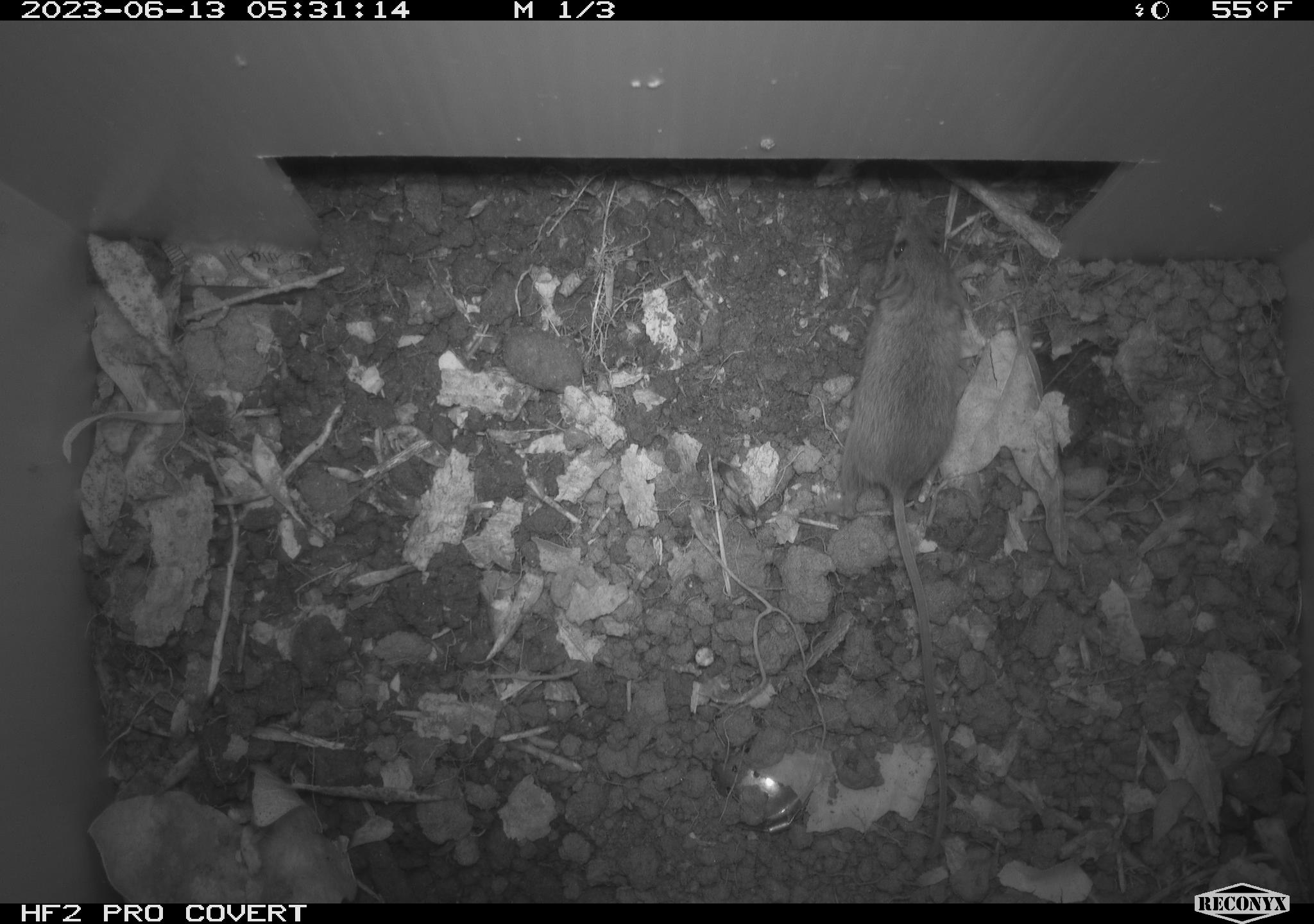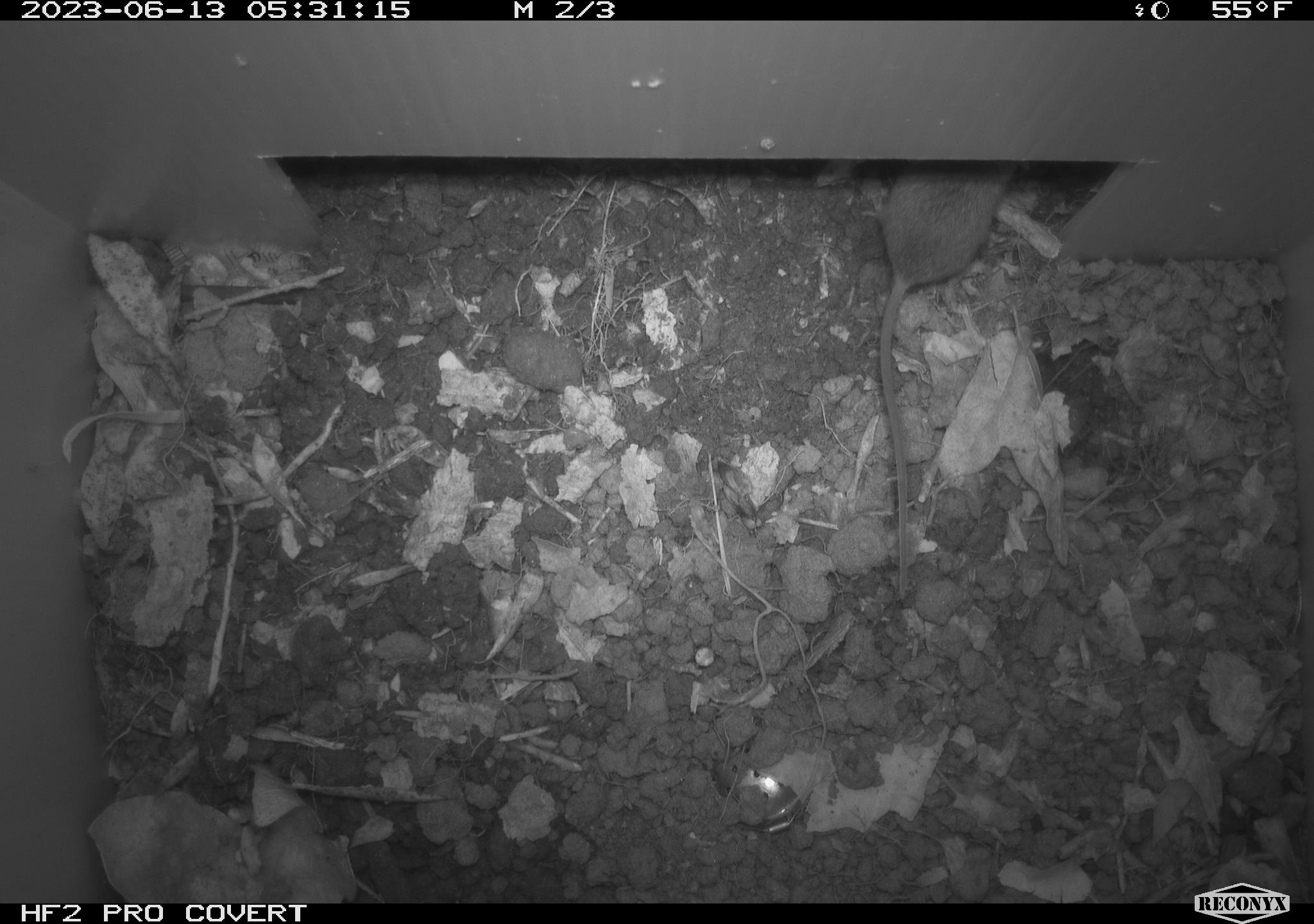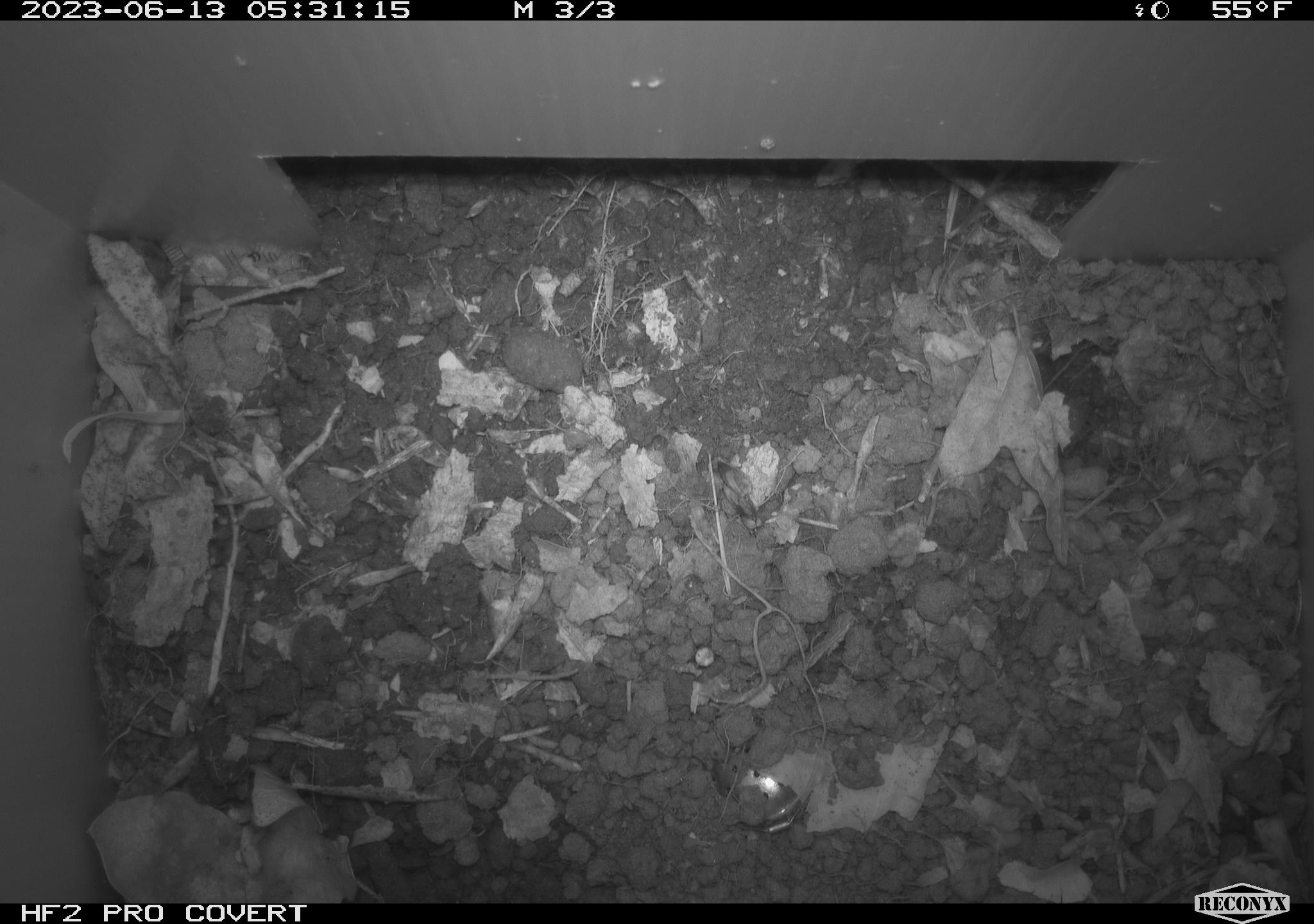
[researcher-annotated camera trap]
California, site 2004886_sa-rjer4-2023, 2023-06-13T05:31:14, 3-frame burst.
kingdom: Animalia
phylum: Chordata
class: Mammalia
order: Rodentia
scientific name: Rodentia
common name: mouse species